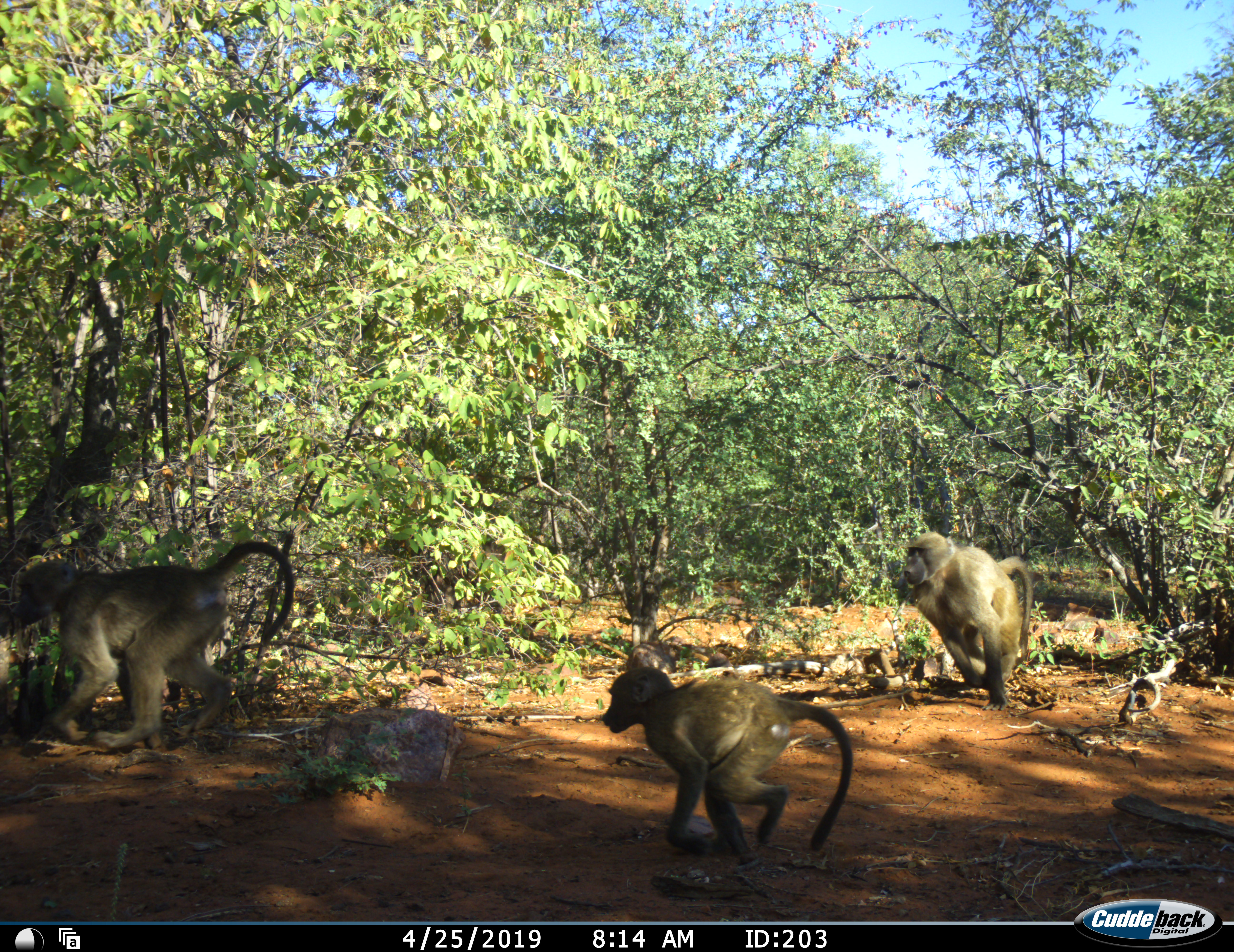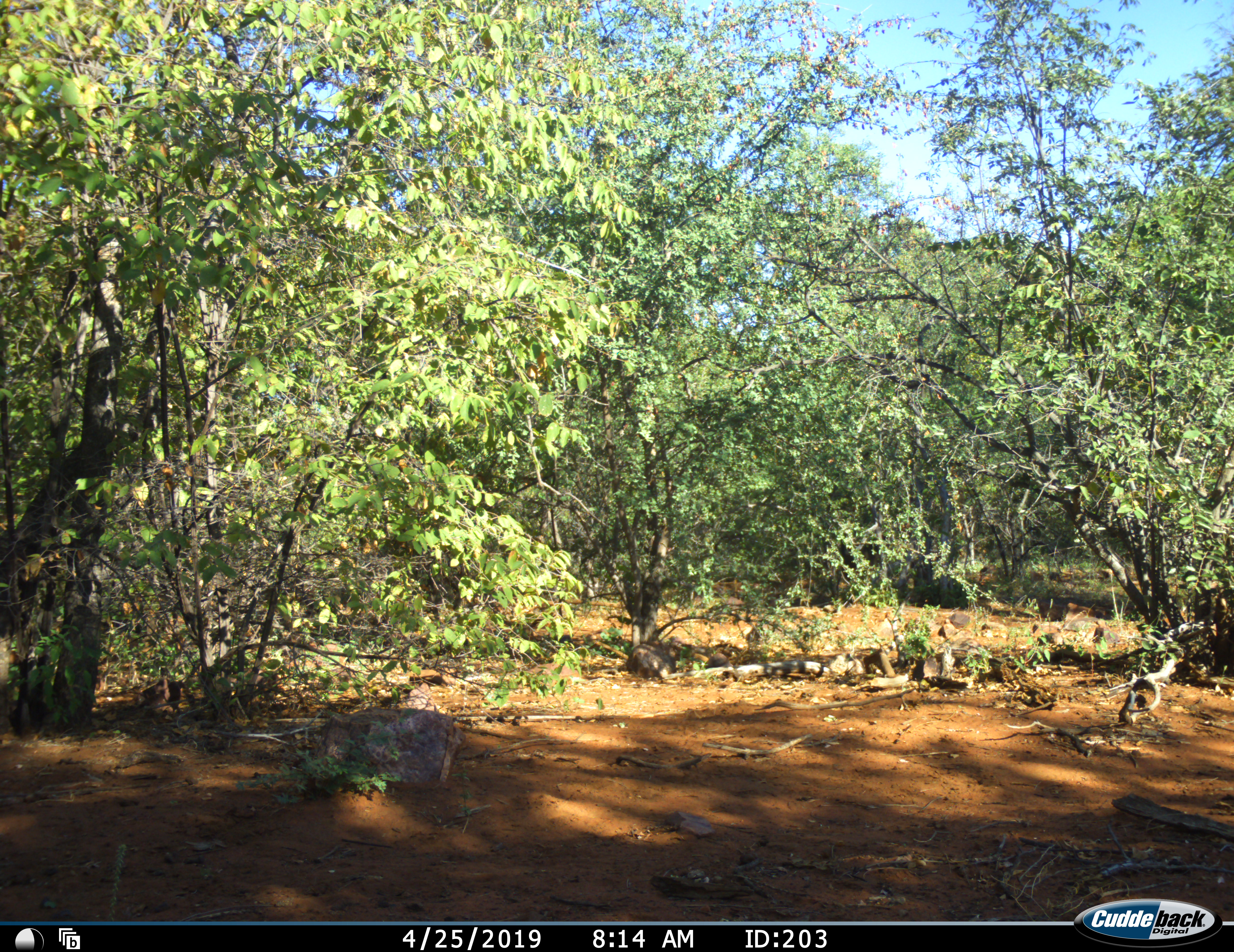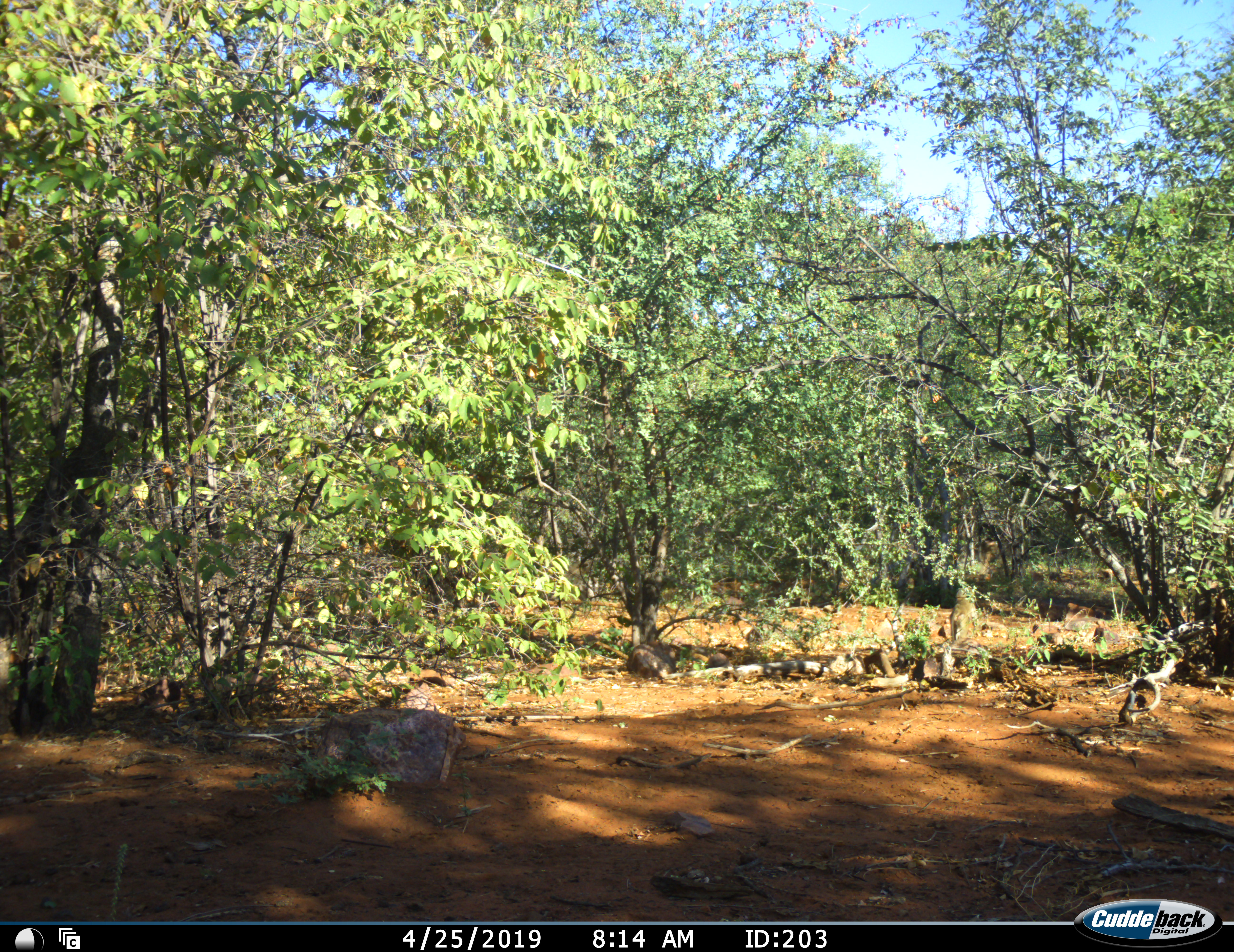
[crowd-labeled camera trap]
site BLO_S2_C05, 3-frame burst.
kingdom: Animalia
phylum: Chordata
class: Mammalia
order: Primates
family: Cercopithecidae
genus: Papio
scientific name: Papio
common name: baboon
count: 3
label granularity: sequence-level